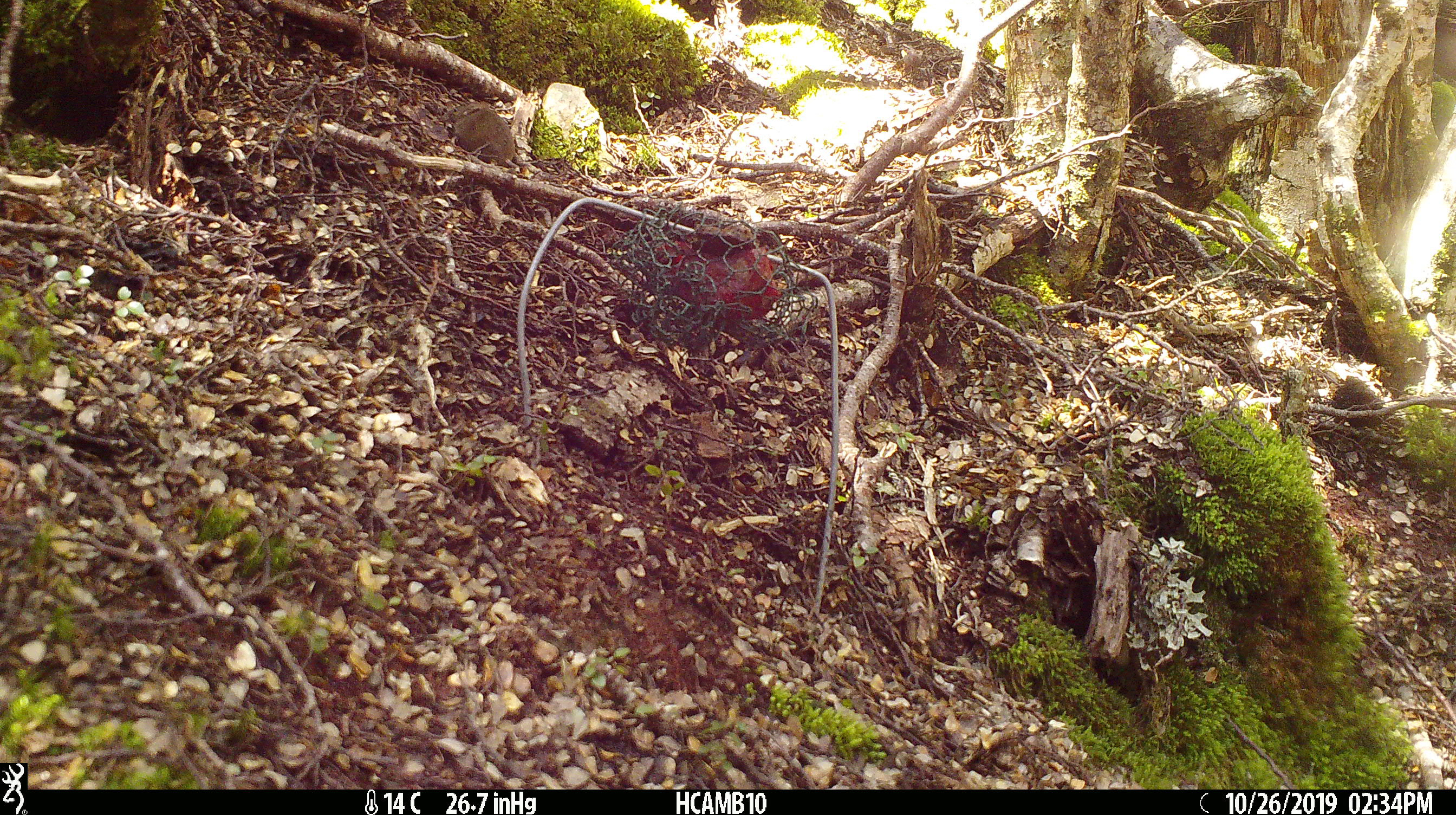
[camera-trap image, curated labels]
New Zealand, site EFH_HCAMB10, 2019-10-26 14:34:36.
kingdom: Animalia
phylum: Chordata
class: Mammalia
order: Rodentia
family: Muridae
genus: Mus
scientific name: Mus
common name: mouse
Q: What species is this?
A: Mouse (Mus).